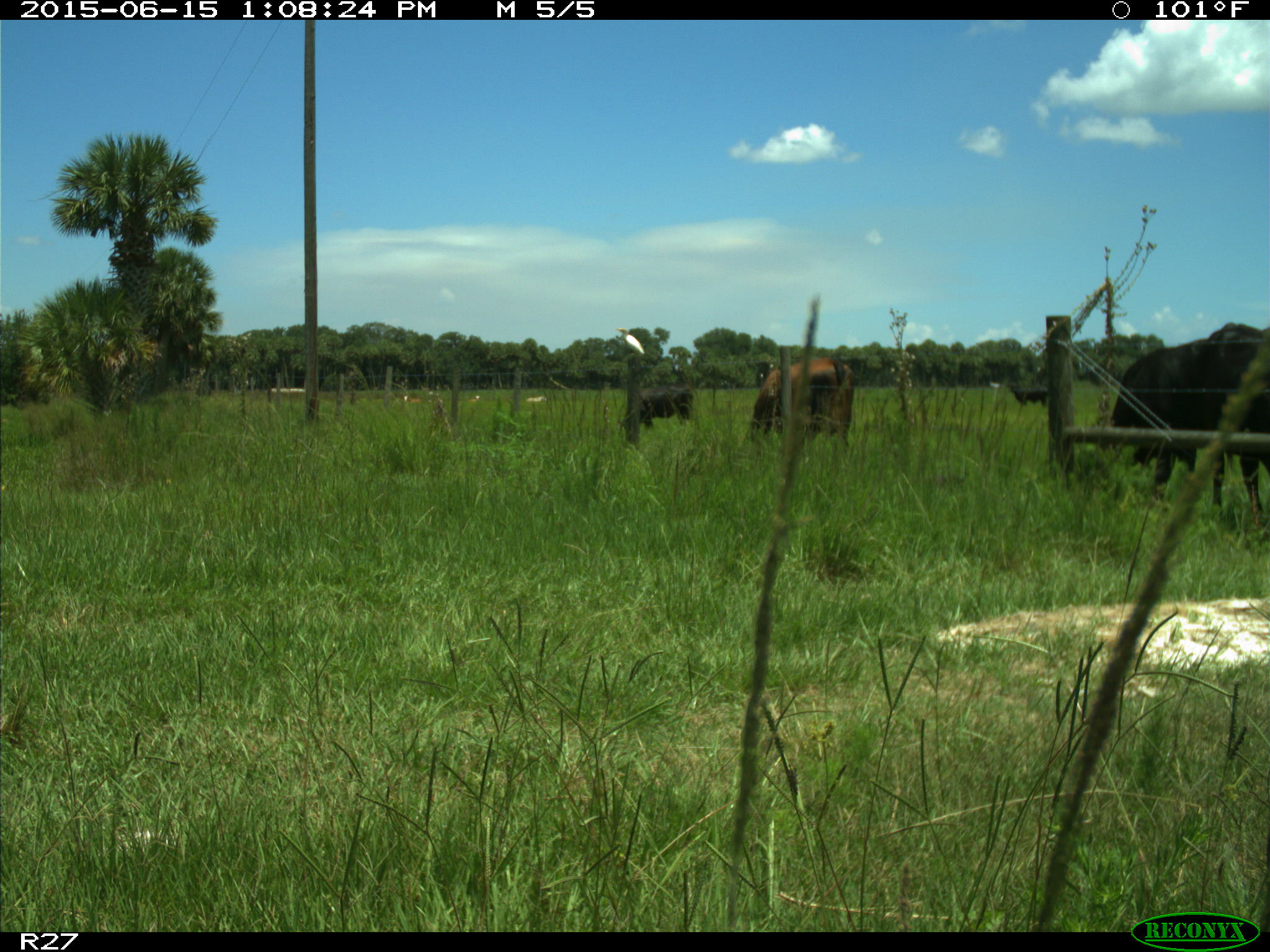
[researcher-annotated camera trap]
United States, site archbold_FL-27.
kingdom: Animalia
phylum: Chordata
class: Mammalia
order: Artiodactyla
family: Bovidae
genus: Bos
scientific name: Bos taurus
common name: domestic cow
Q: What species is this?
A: Bos taurus (domestic cow).